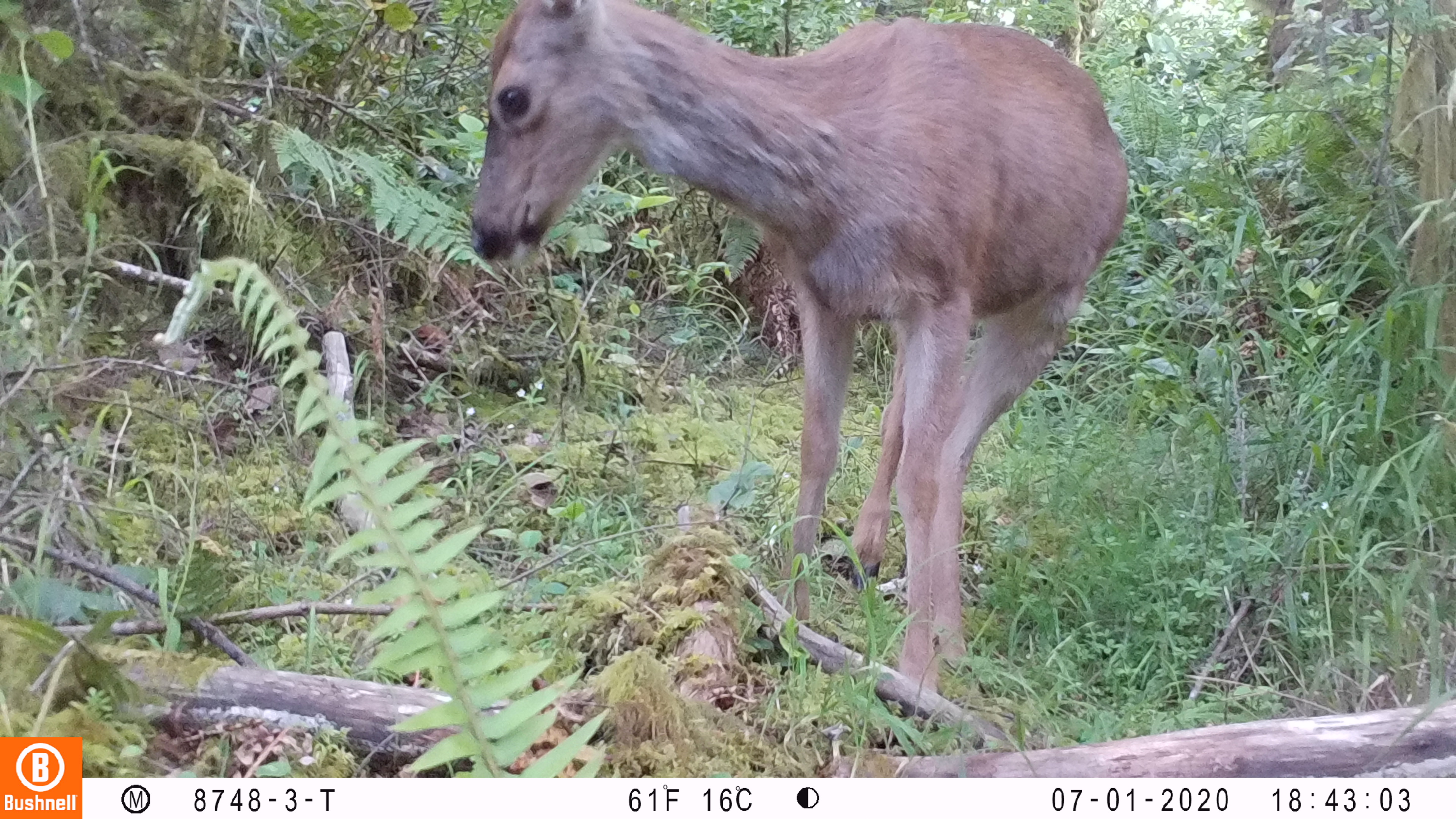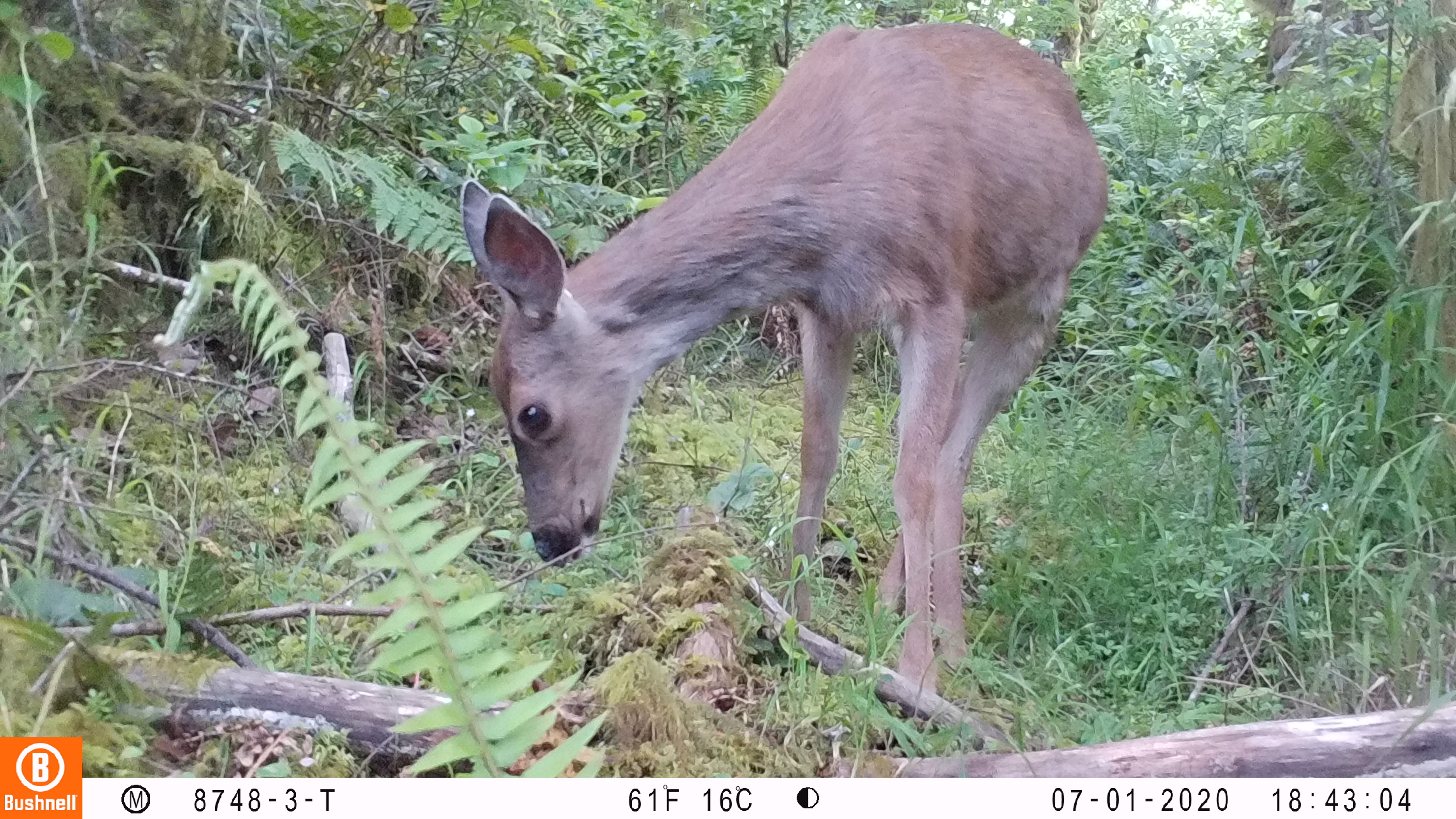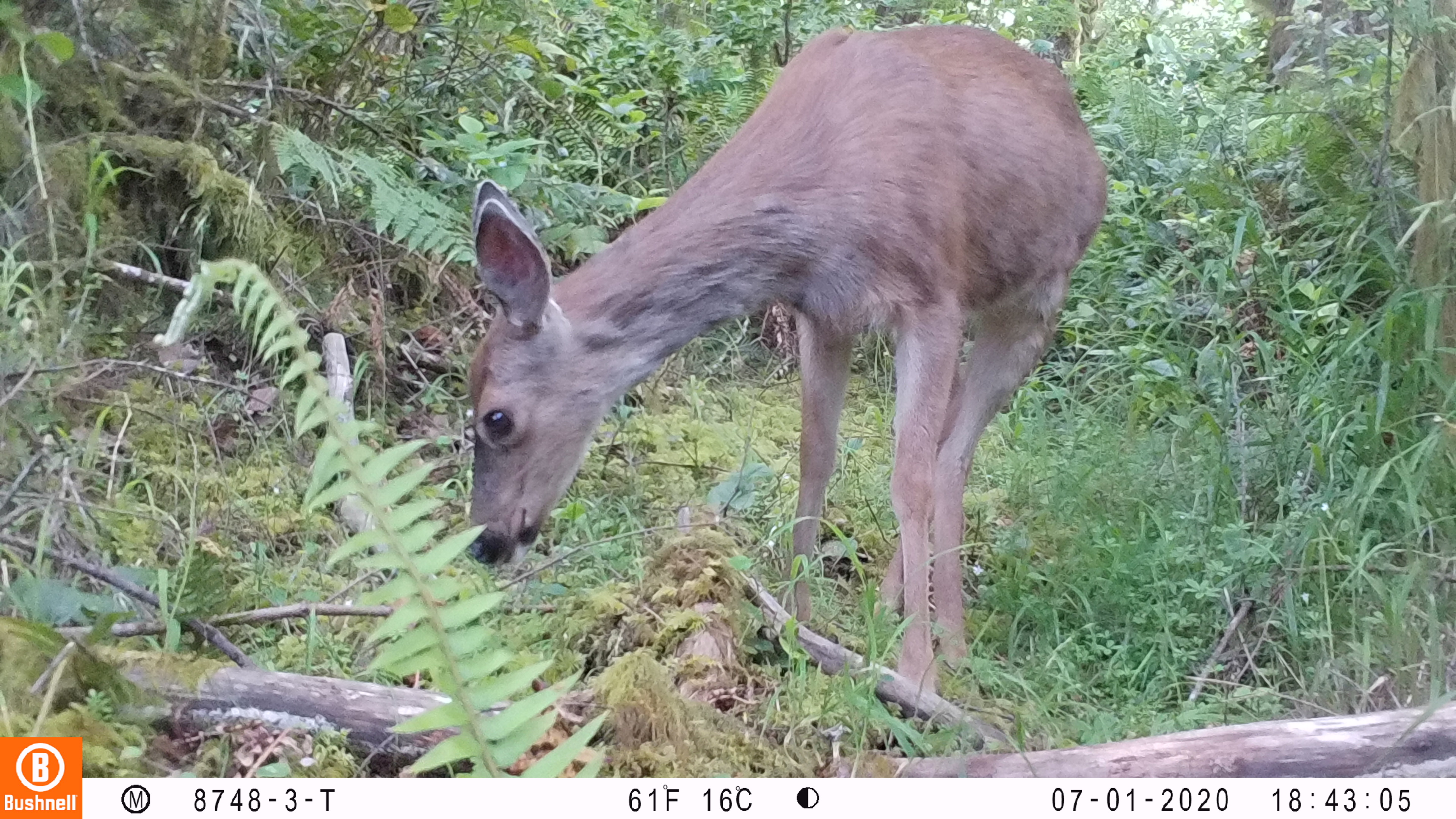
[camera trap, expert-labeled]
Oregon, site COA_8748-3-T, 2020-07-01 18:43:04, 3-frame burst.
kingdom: Animalia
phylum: Chordata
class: Mammalia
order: Artiodactyla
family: Cervidae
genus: Odocoileus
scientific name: Odocoileus hemionus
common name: black-tailed deer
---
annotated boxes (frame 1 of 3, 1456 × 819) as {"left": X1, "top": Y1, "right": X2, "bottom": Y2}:
black-tailed deer: {"left": 461, "top": 0, "right": 1138, "bottom": 687}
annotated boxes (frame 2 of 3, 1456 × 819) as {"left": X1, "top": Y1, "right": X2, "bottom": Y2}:
black-tailed deer: {"left": 452, "top": 6, "right": 1121, "bottom": 689}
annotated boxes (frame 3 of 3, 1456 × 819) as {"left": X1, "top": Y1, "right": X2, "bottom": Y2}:
black-tailed deer: {"left": 459, "top": 4, "right": 1108, "bottom": 698}